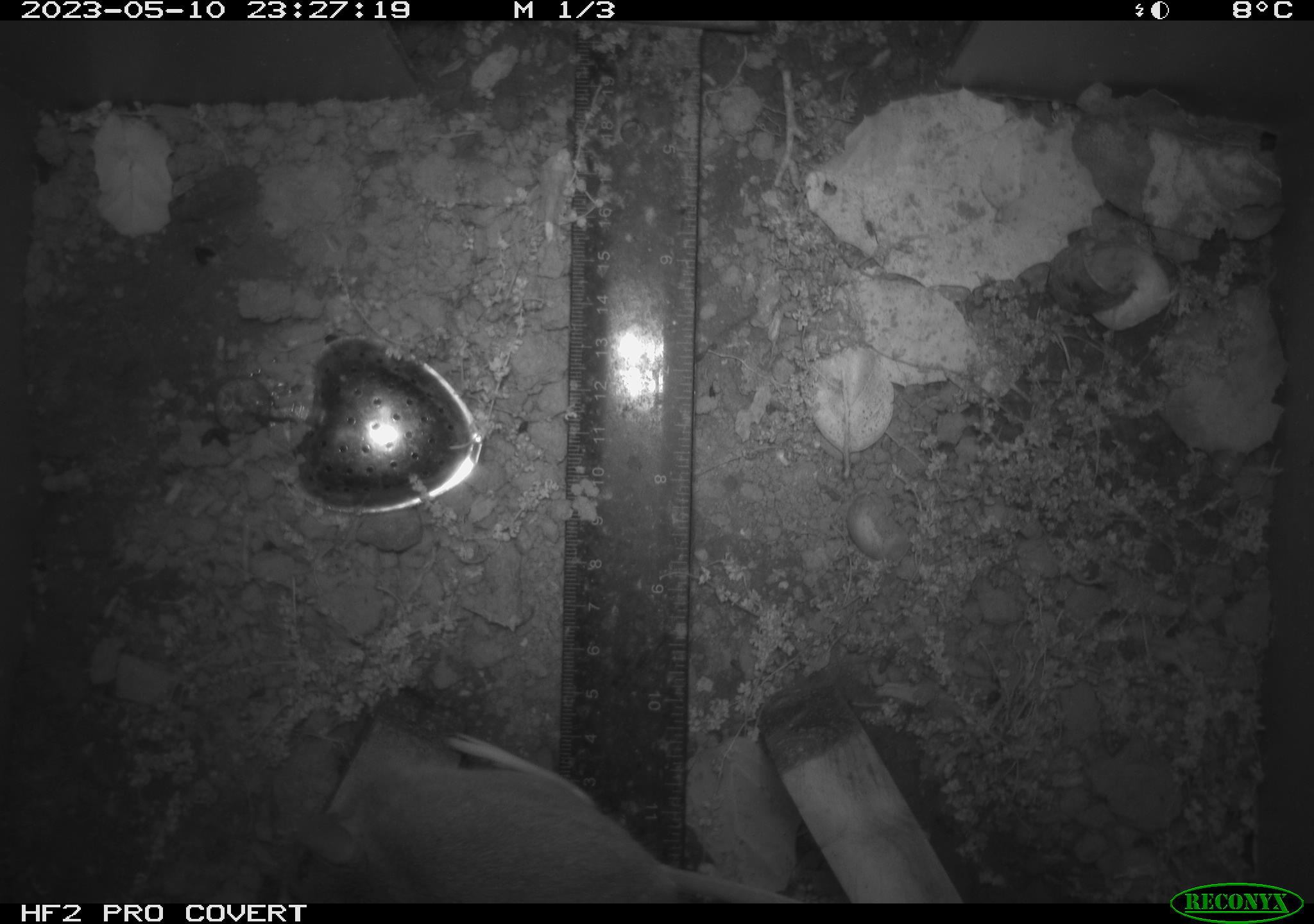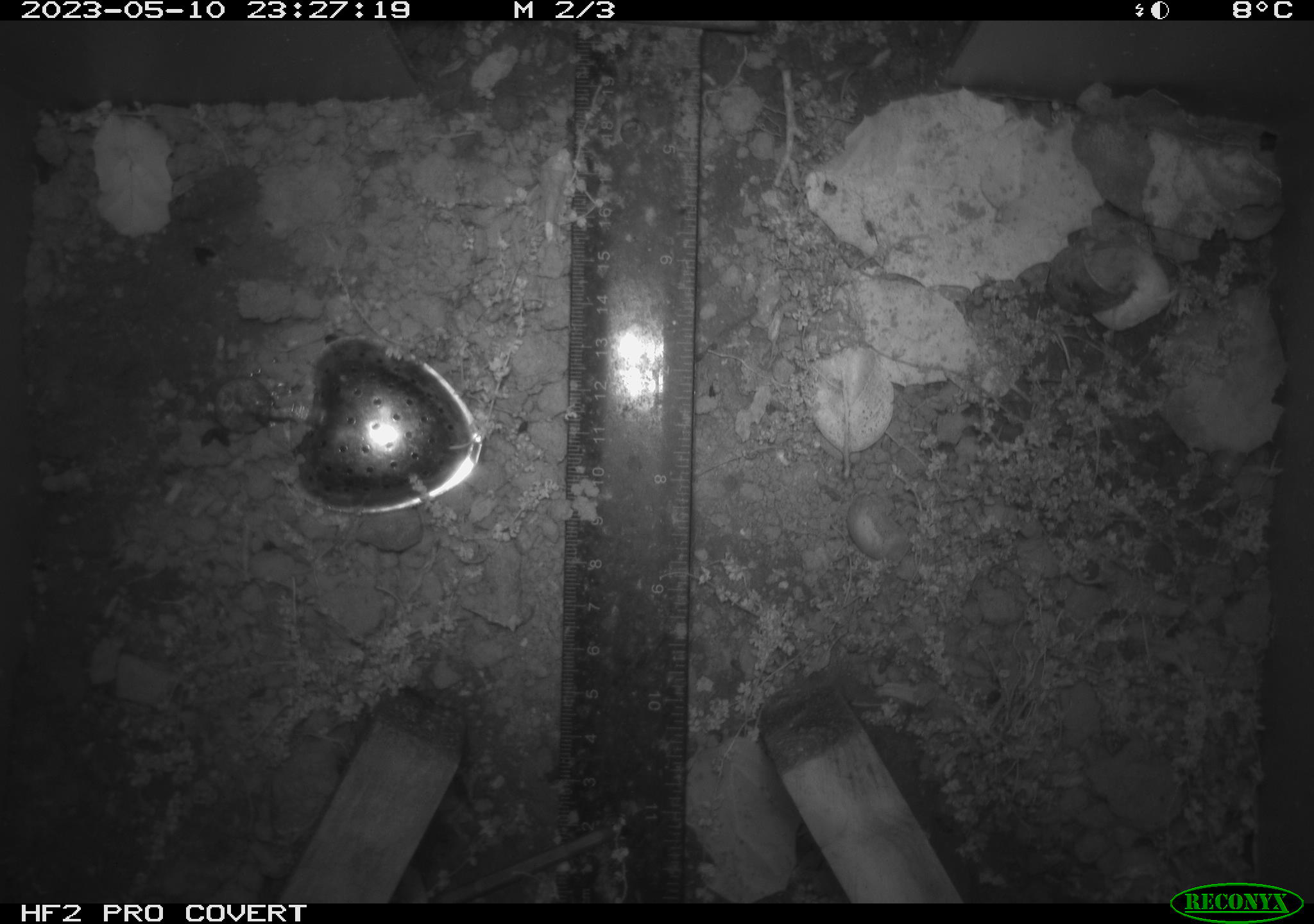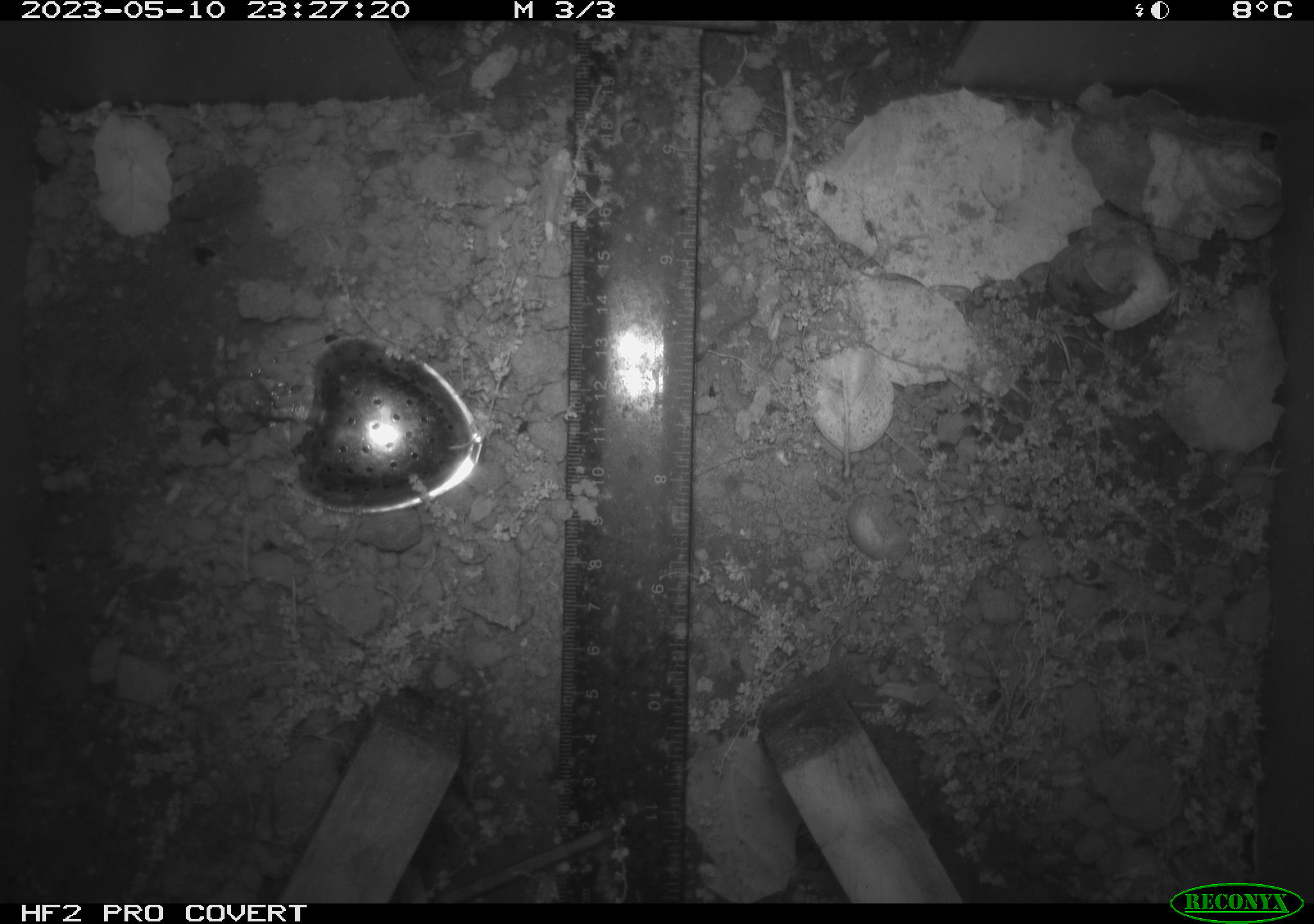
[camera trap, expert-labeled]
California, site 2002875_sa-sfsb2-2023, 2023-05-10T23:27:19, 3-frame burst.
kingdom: Animalia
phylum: Chordata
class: Mammalia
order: Rodentia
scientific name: Rodentia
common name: mouse species